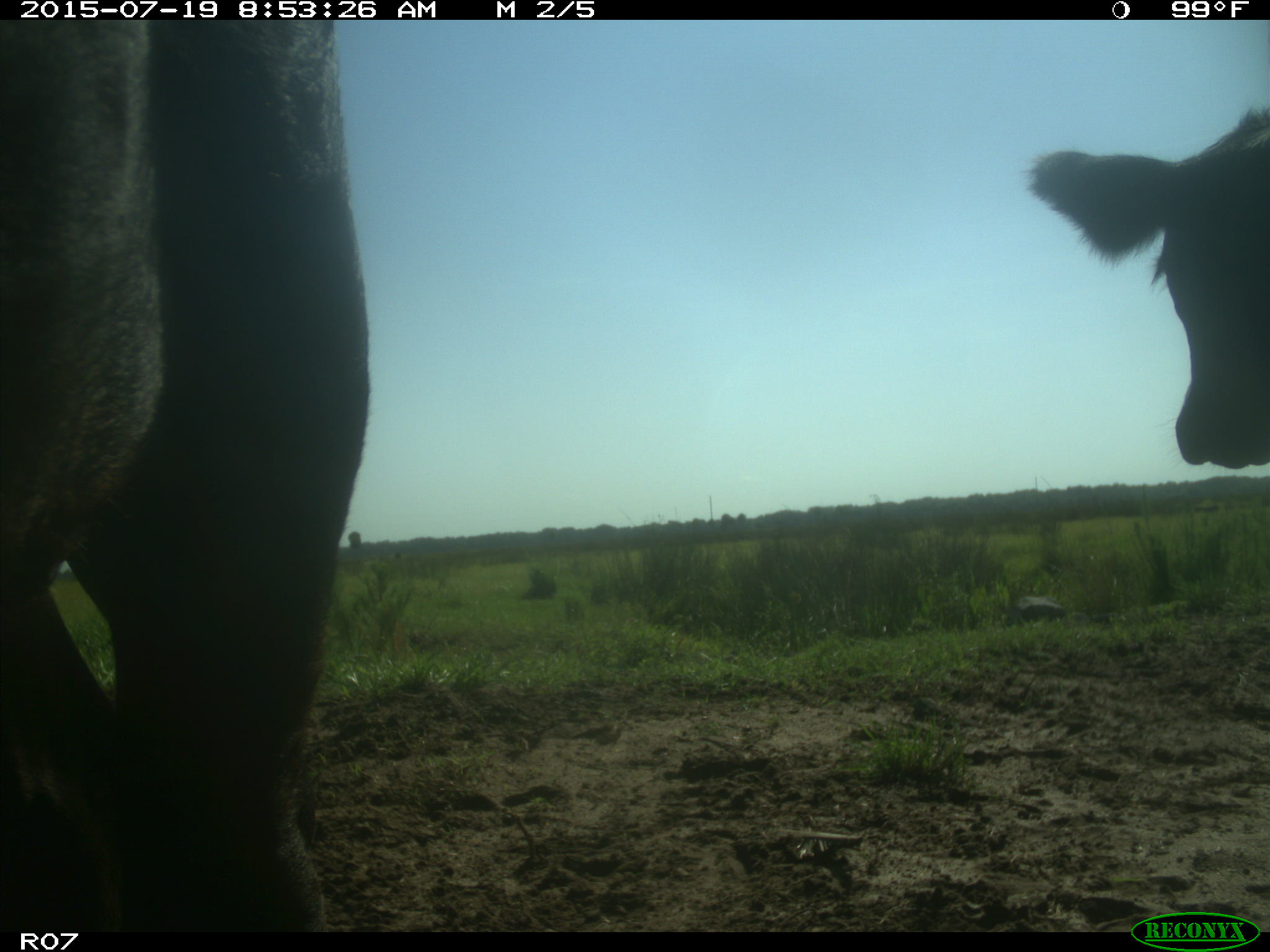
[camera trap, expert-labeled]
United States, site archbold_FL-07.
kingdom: Animalia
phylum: Chordata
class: Mammalia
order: Artiodactyla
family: Bovidae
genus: Bos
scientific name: Bos taurus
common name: domestic cow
Bos taurus (domestic cow).